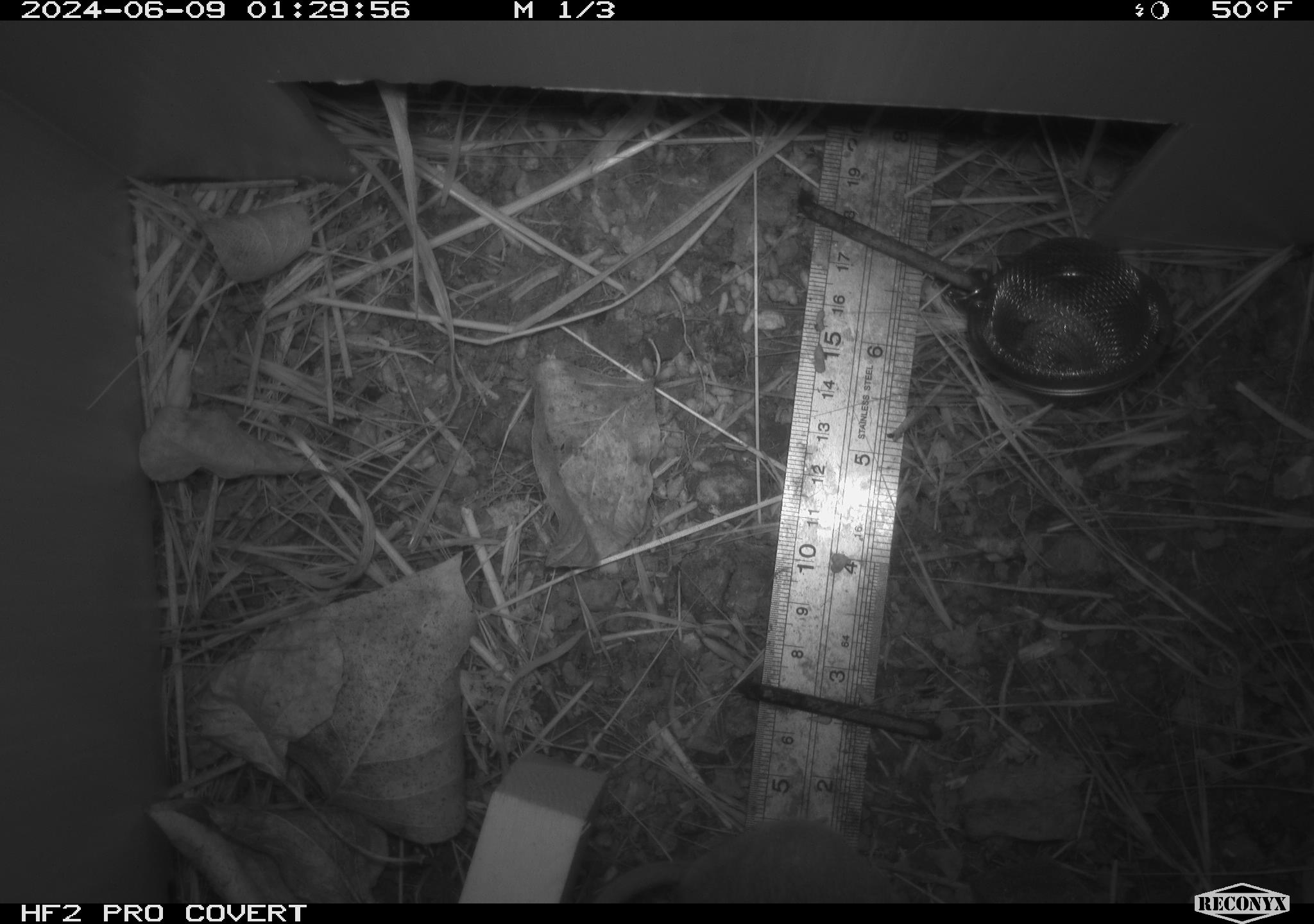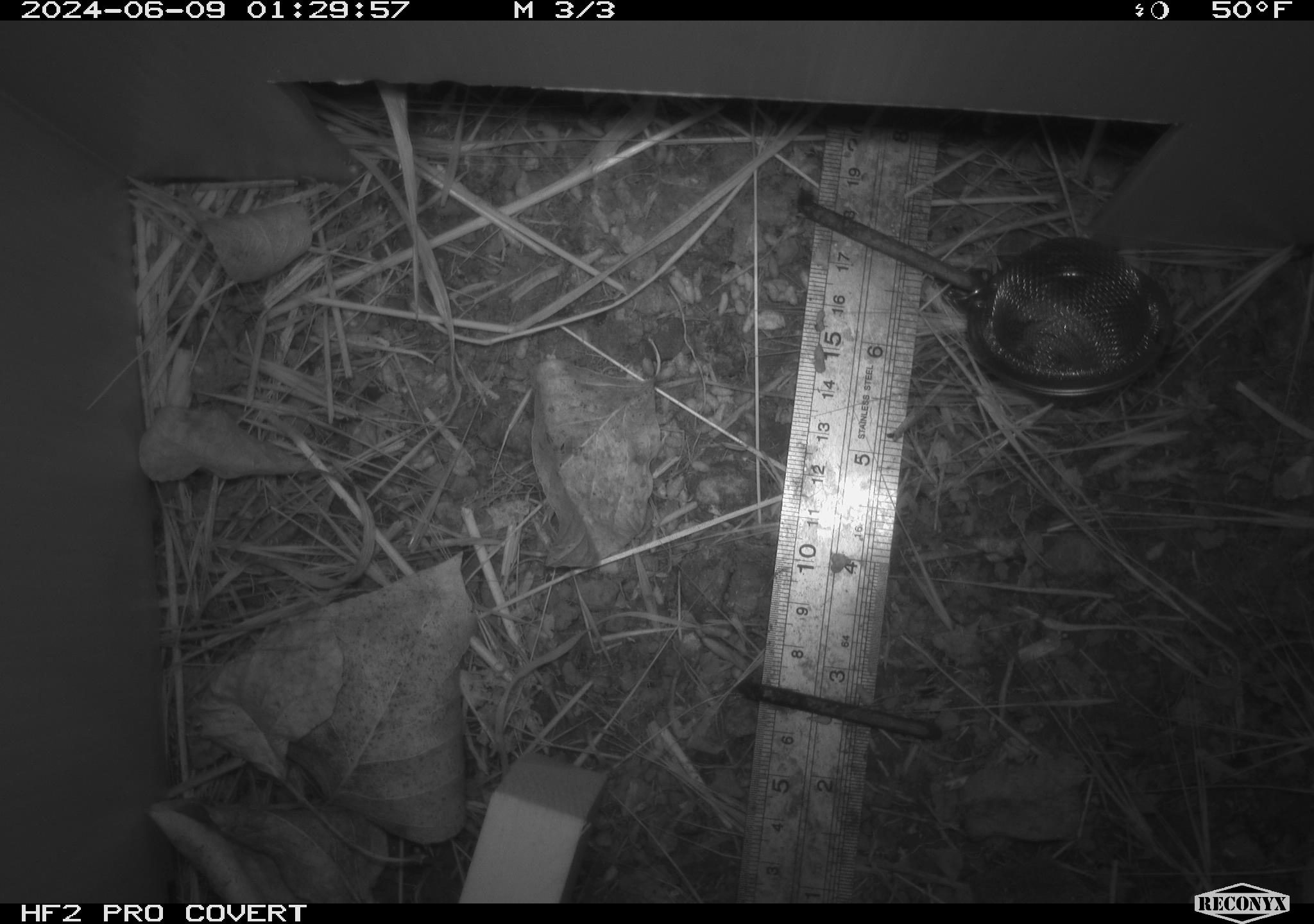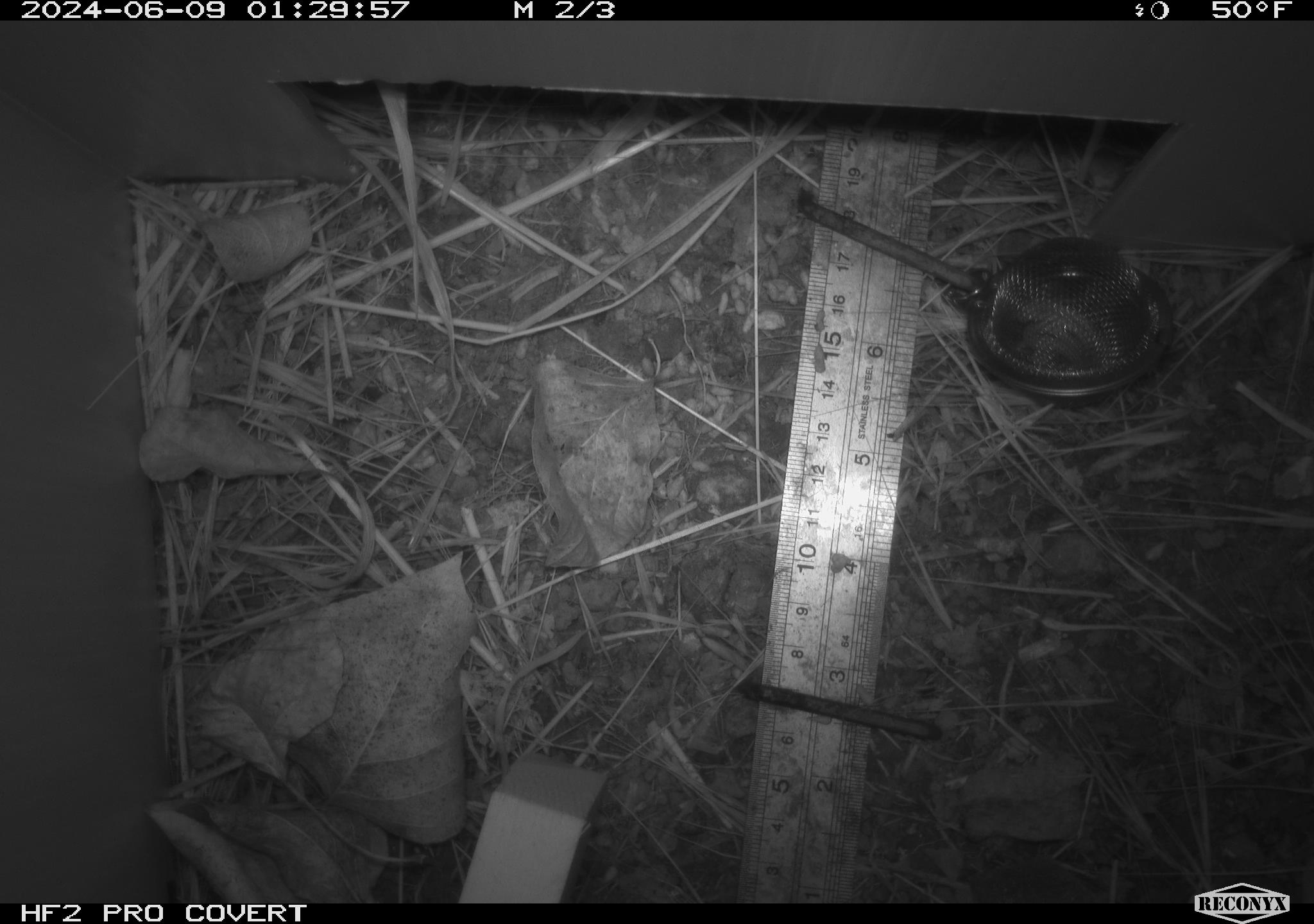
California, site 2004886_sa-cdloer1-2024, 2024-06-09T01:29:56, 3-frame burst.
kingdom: Animalia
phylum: Chordata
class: Mammalia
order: Rodentia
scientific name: Rodentia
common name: mouse species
Mouse species (Rodentia).